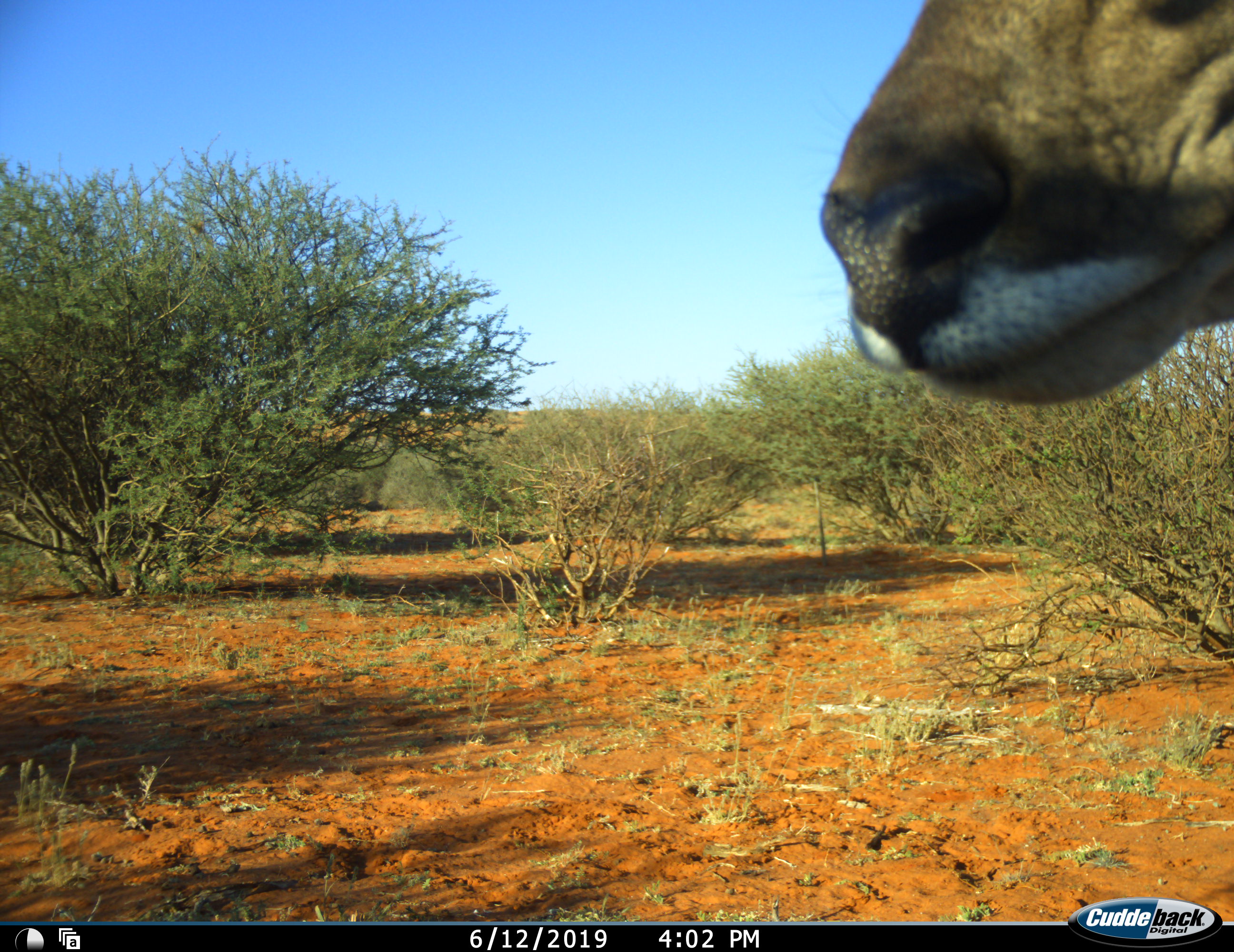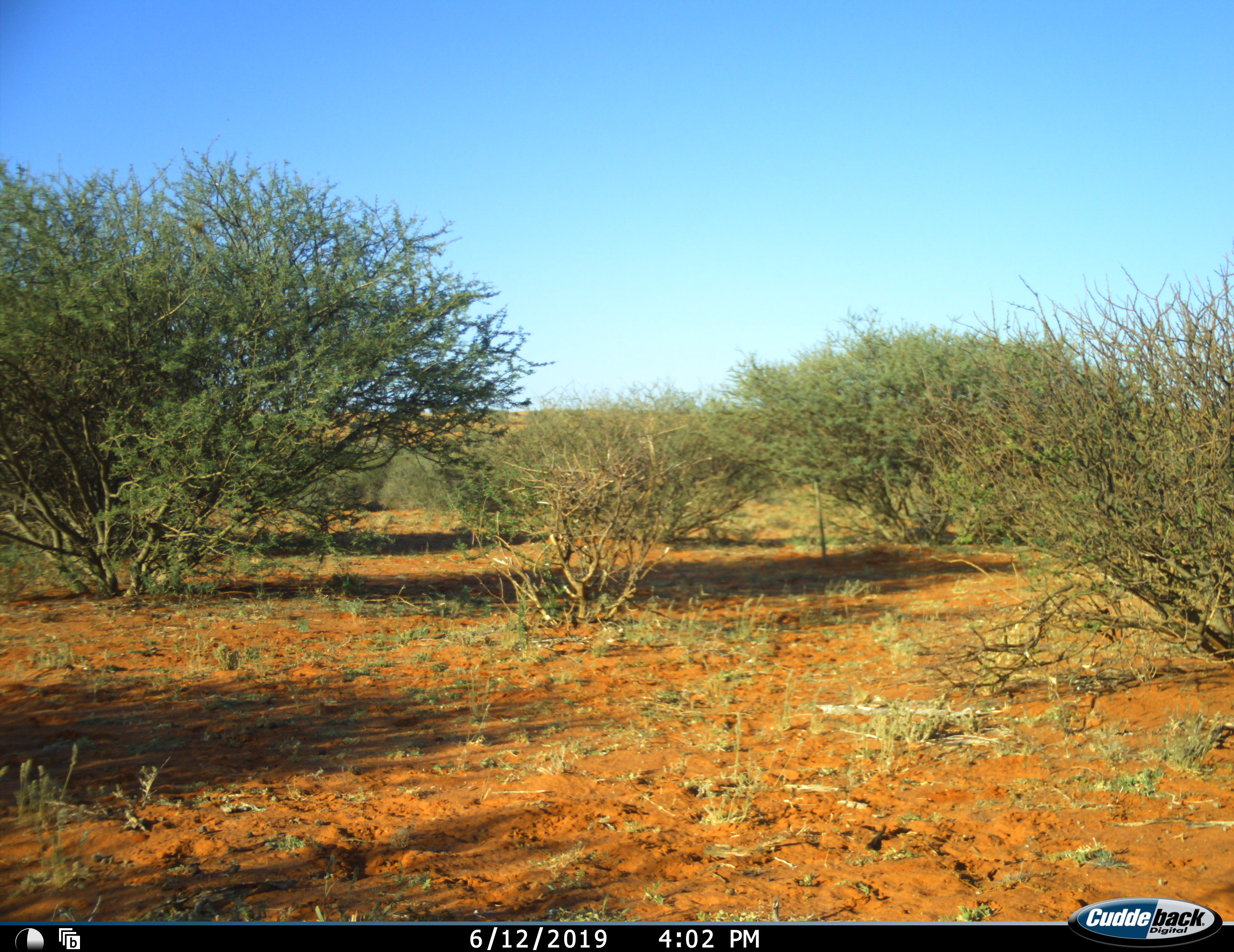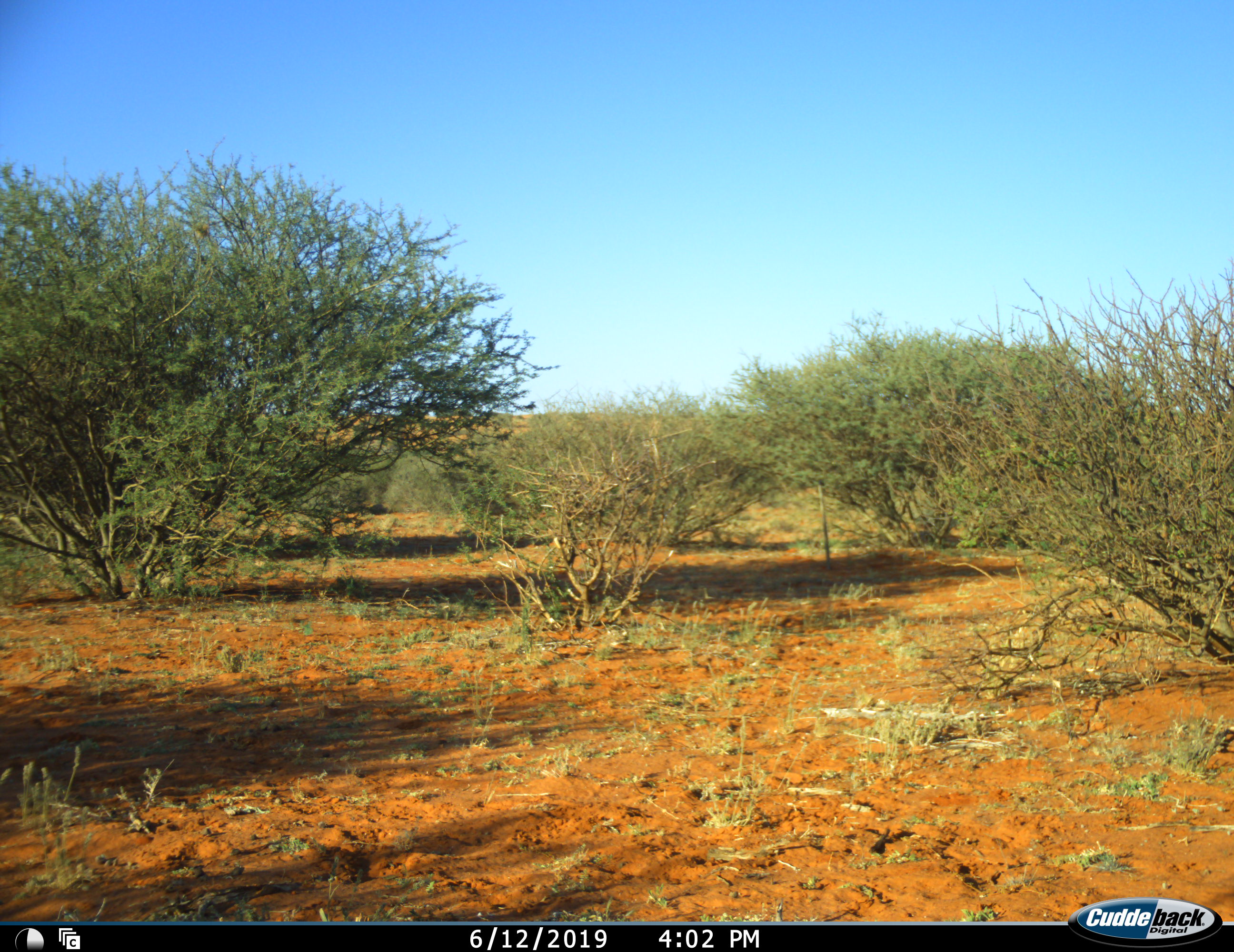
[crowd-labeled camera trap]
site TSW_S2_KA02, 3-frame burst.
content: unidentified animal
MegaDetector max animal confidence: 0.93